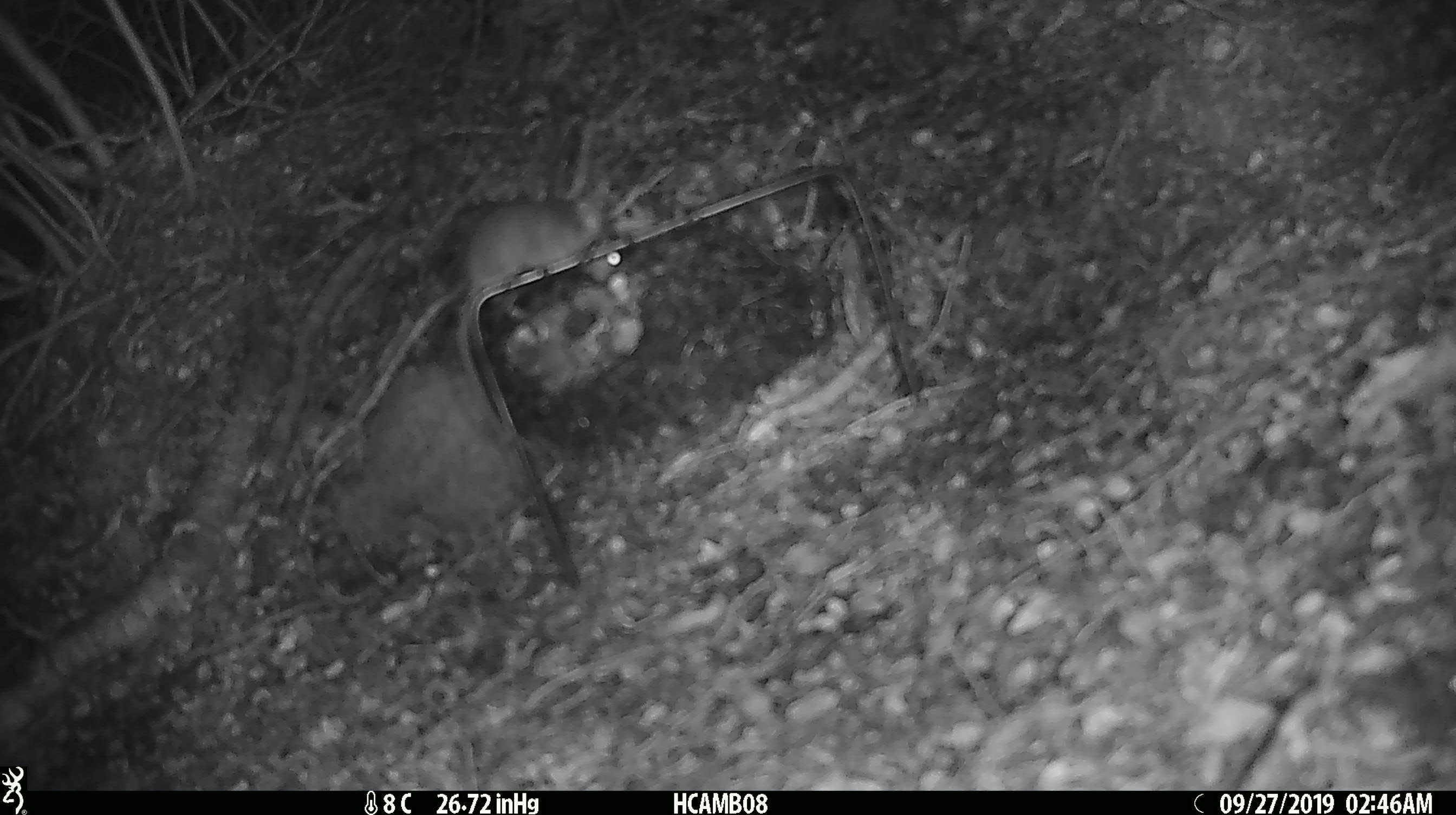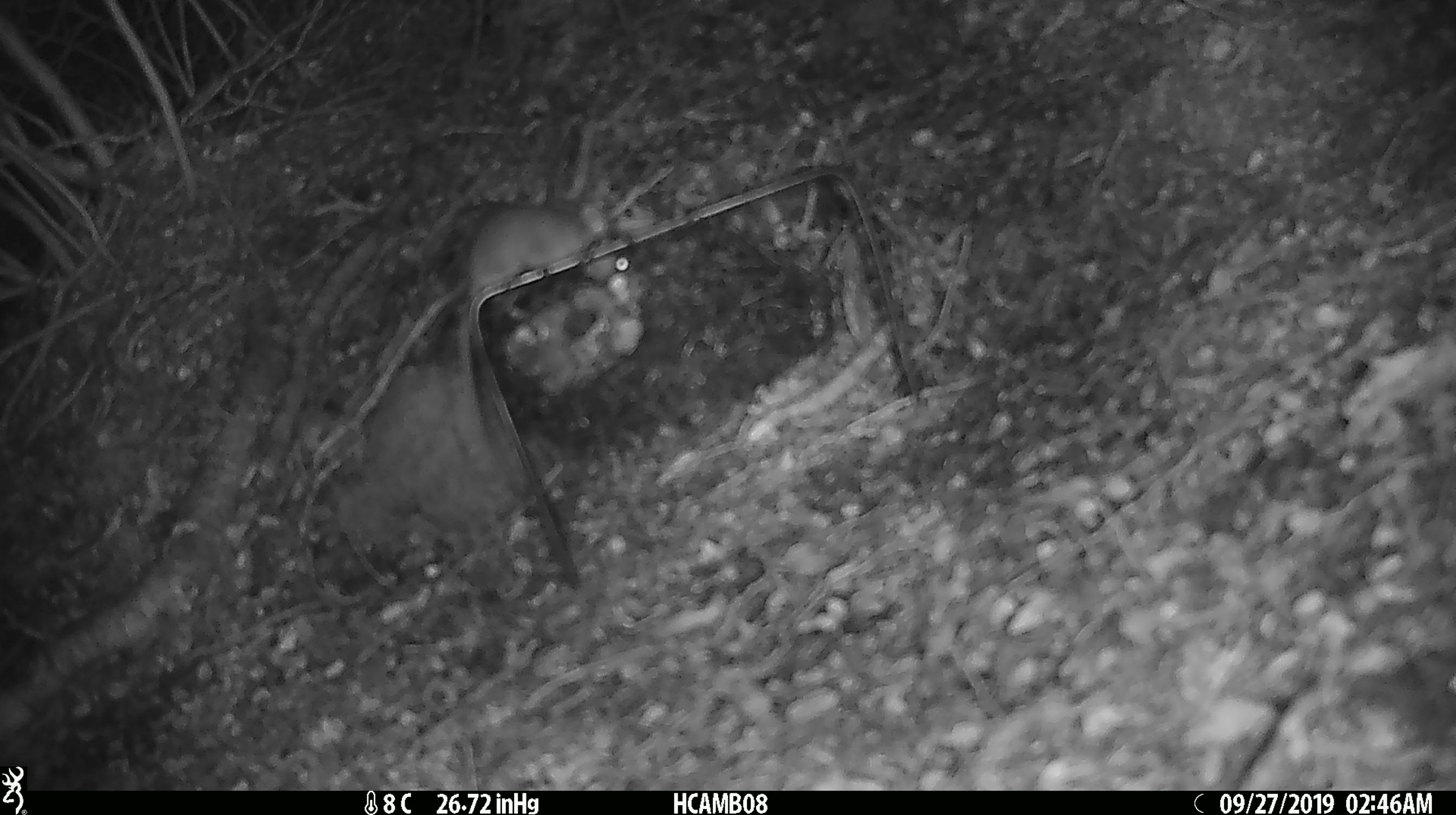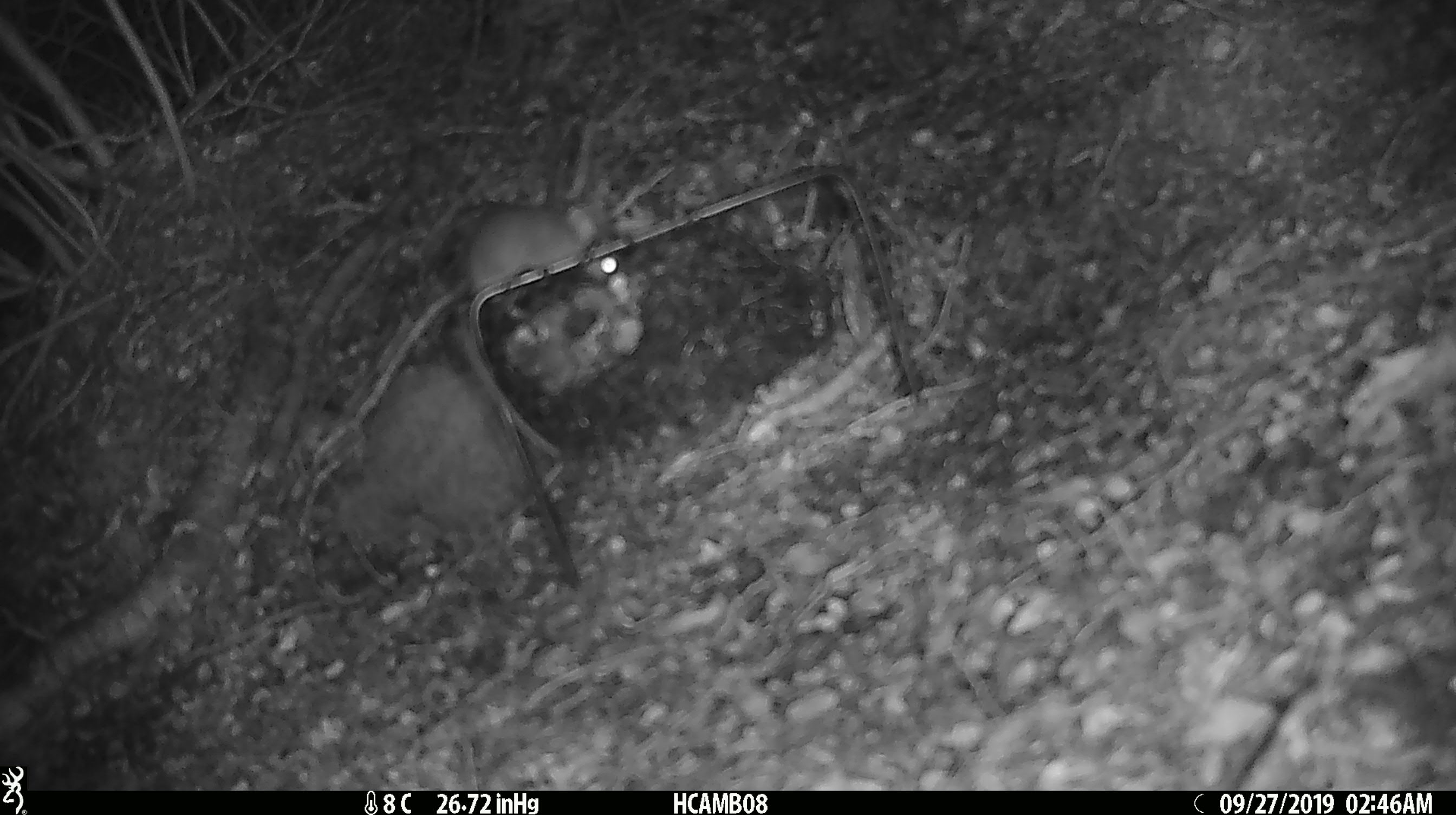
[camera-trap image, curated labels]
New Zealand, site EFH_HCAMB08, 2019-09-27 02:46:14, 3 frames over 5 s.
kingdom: Animalia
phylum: Chordata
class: Mammalia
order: Rodentia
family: Muridae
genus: Mus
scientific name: Mus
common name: mouse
Mouse (Mus).